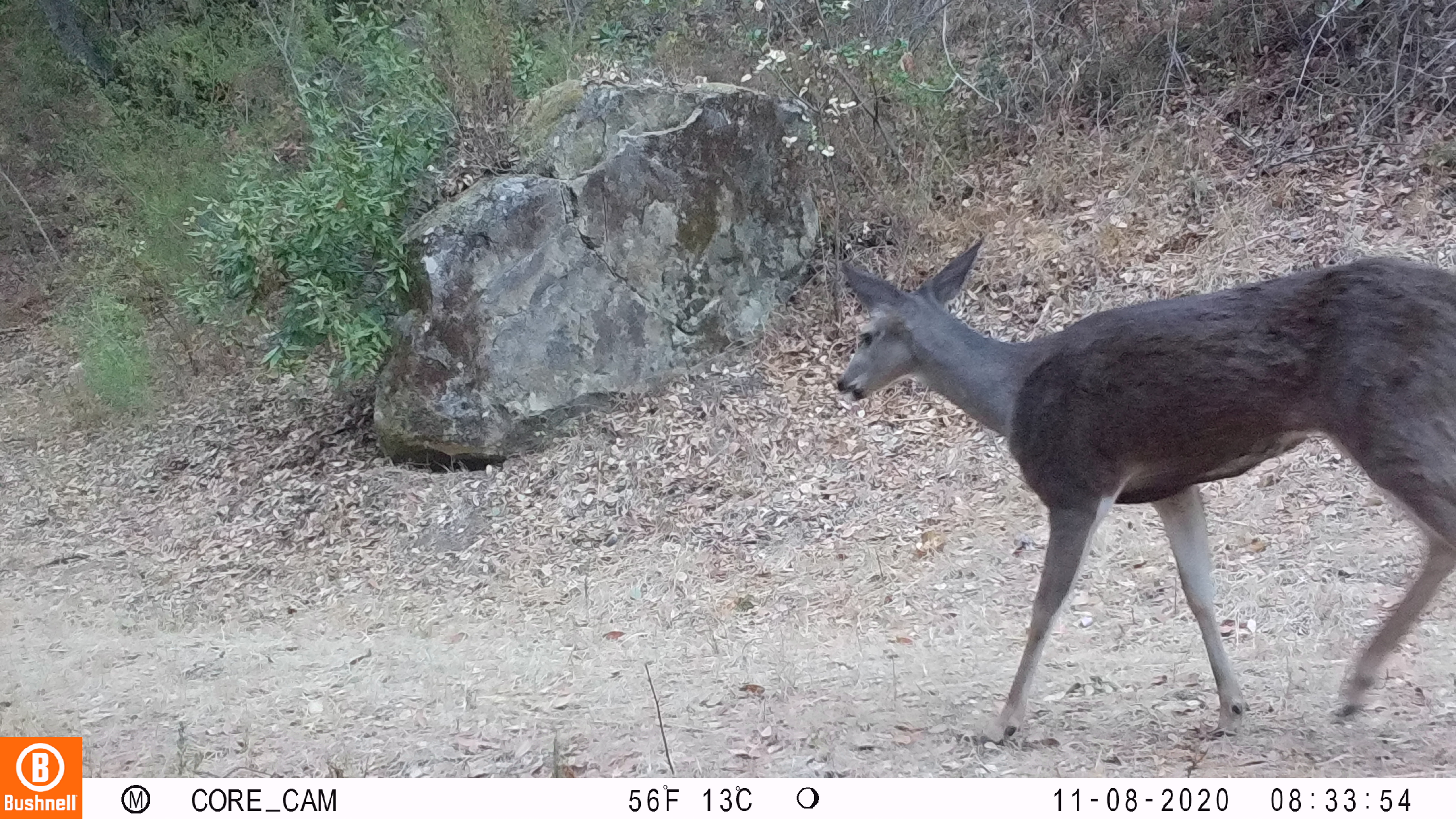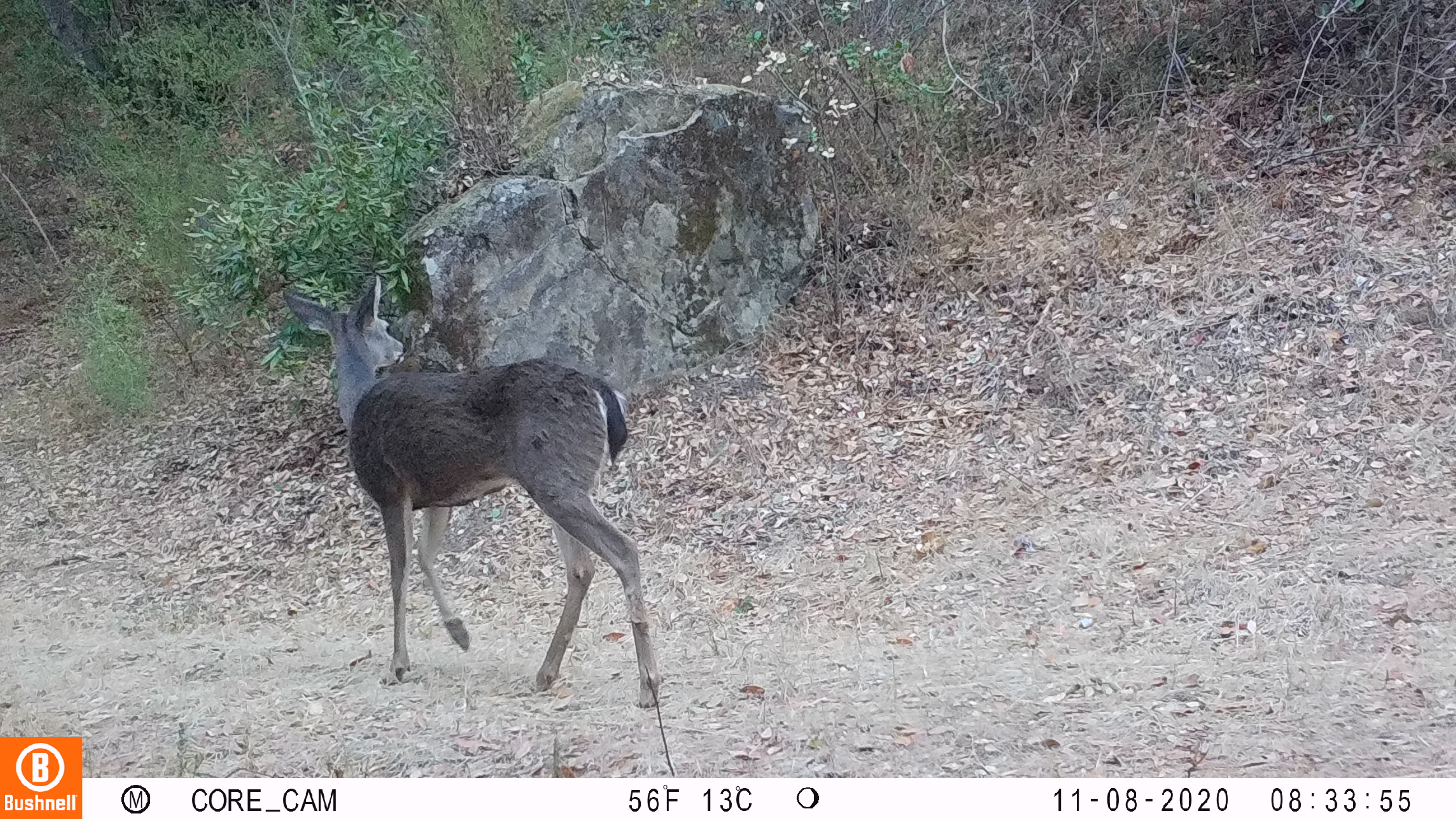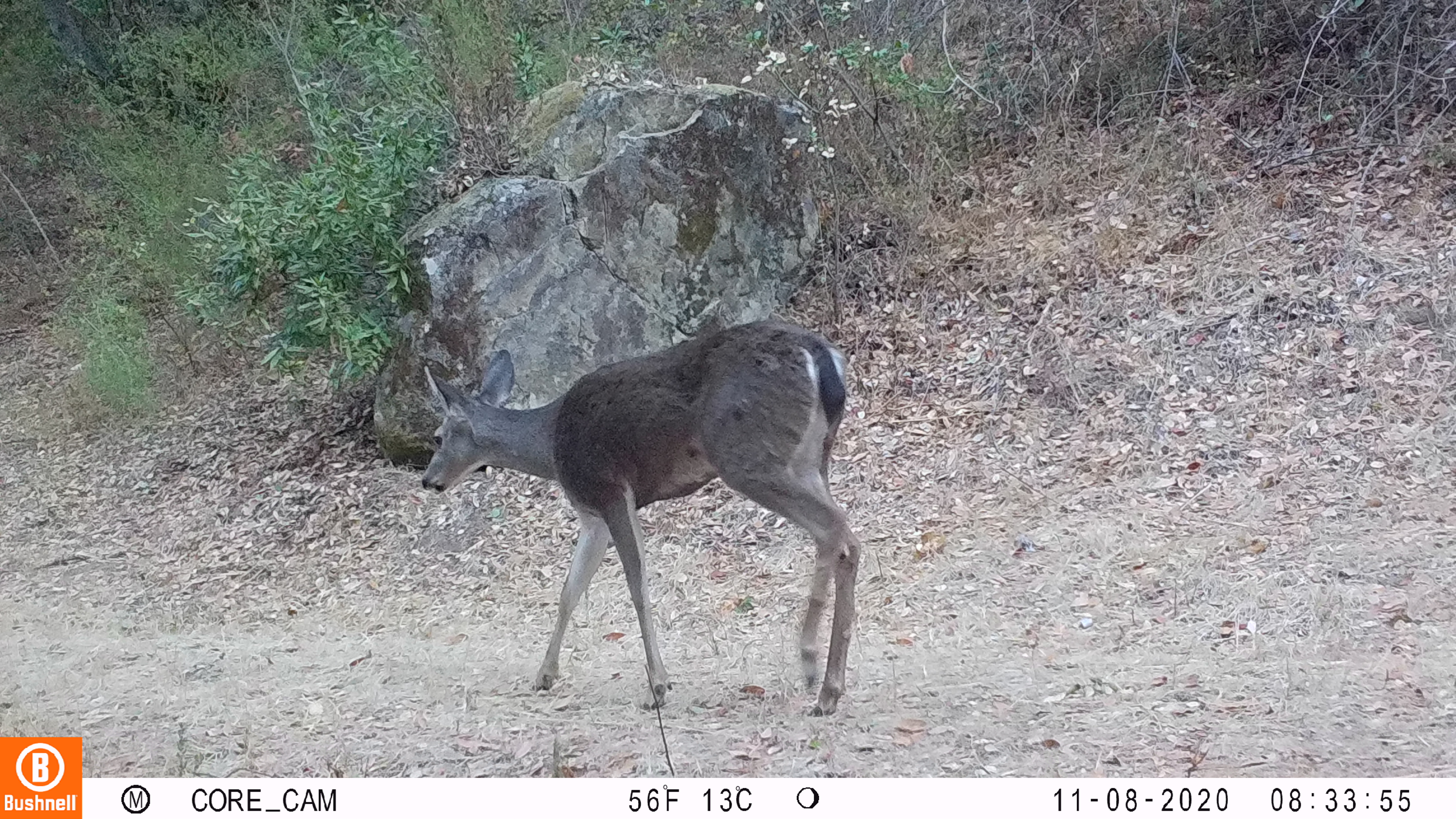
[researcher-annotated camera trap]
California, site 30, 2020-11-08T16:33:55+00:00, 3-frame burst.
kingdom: Animalia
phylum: Chordata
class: Mammalia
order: Artiodactyla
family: Cervidae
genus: Odocoileus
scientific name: Odocoileus hemionus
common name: mule deer